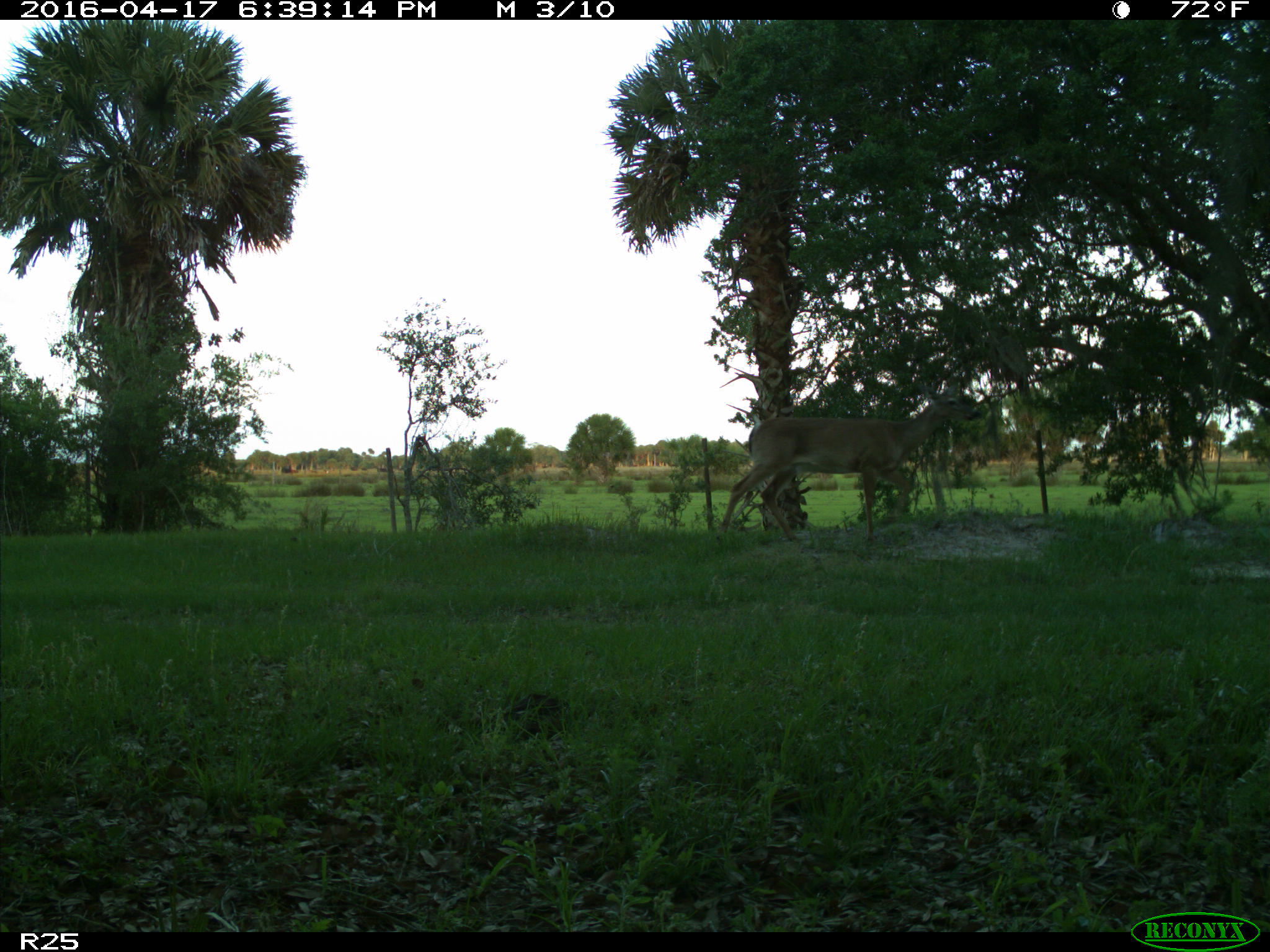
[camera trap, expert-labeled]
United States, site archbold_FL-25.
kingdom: Animalia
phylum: Chordata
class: Mammalia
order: Artiodactyla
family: Cervidae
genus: Odocoileus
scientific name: Odocoileus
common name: deer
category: unidentified deer